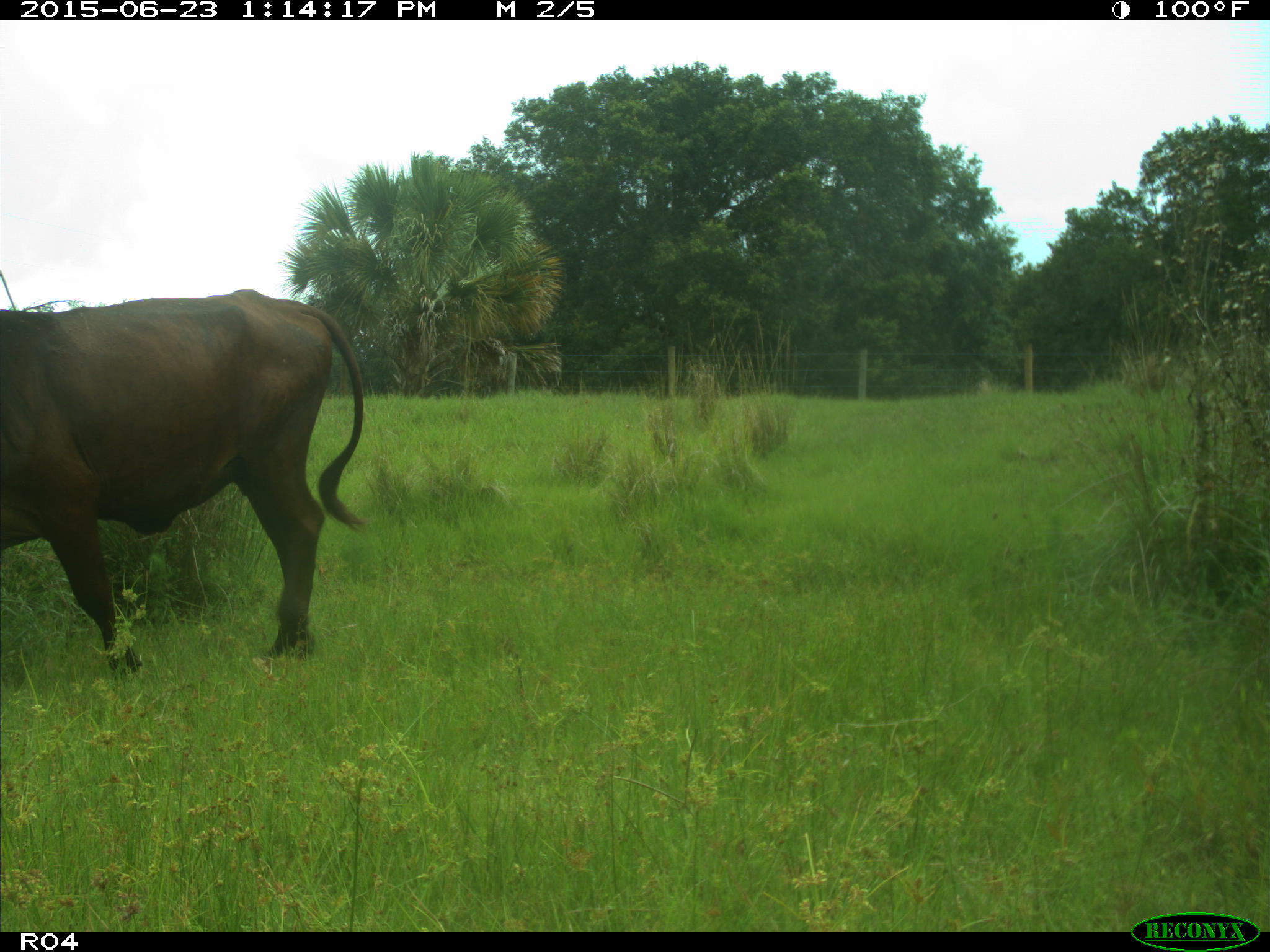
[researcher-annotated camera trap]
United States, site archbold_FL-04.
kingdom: Animalia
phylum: Chordata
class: Mammalia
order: Artiodactyla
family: Bovidae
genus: Bos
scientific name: Bos taurus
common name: domestic cow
Bos taurus (domestic cow).